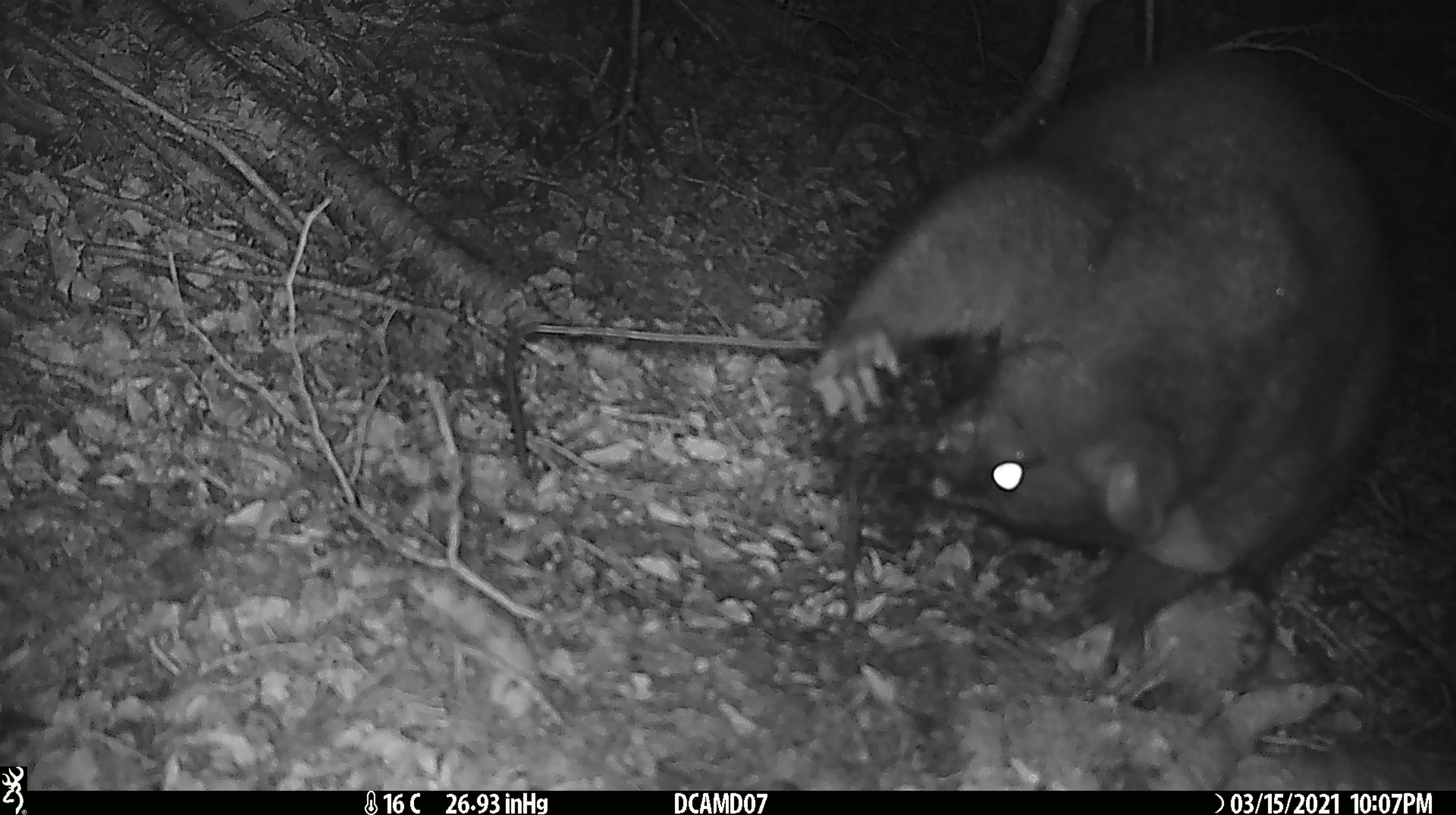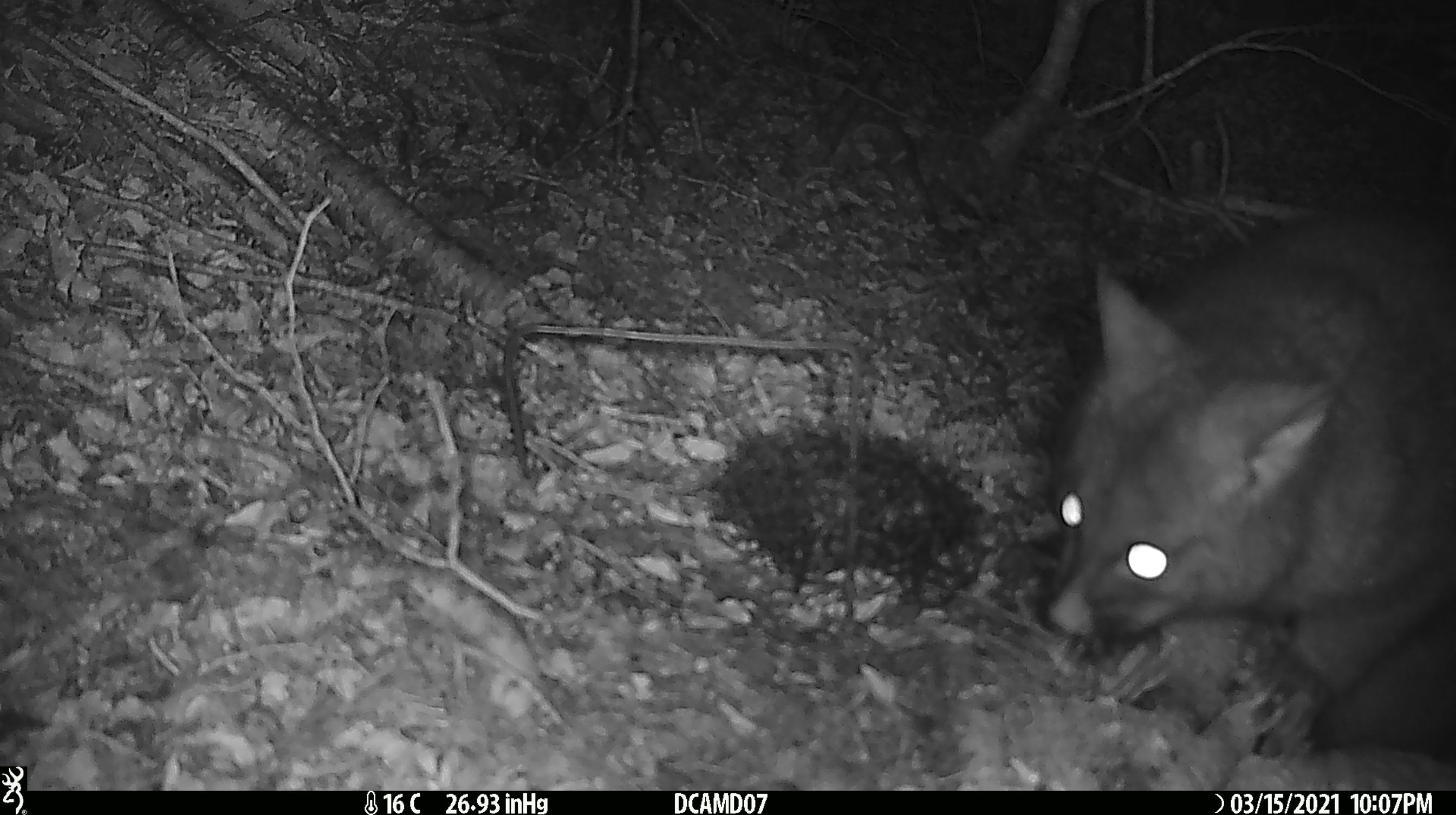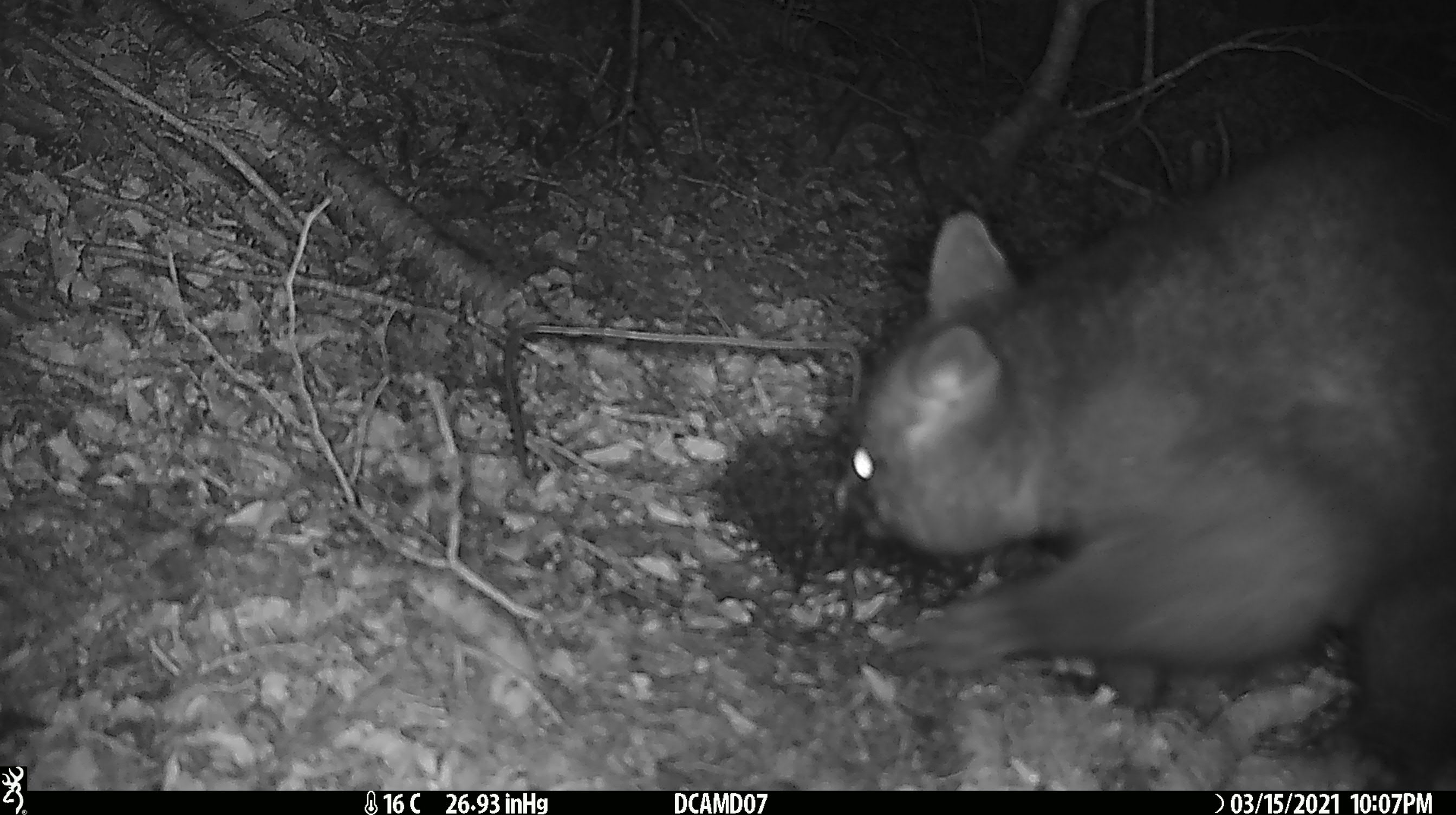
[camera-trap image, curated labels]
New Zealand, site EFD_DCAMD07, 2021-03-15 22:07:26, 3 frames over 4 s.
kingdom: Animalia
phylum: Chordata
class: Mammalia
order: Diprotodontia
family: Phalangeridae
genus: Trichosurus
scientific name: Trichosurus vulpecula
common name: common brushtail possum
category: possum